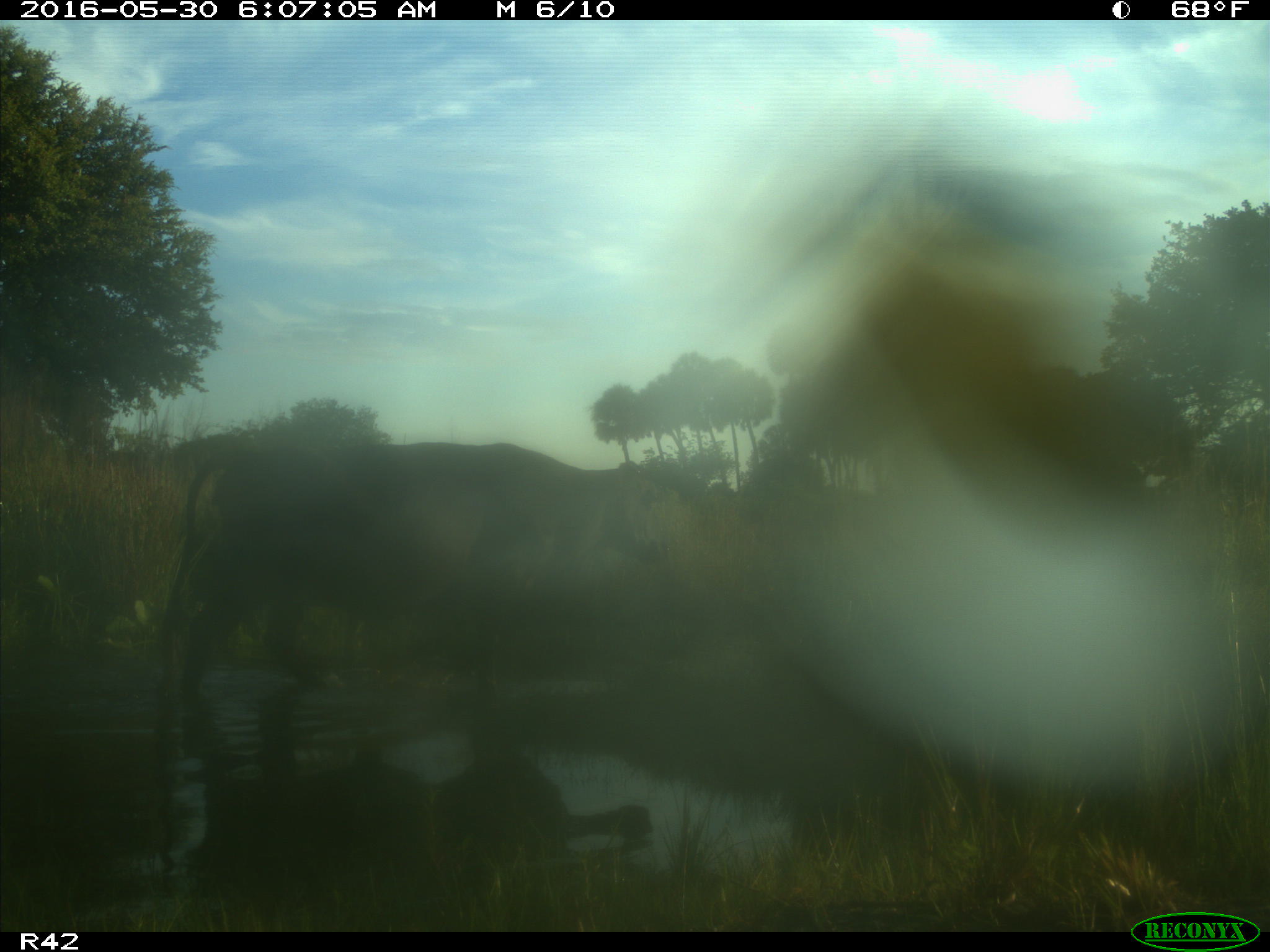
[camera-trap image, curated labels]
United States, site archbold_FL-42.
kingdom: Animalia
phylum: Chordata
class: Mammalia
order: Artiodactyla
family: Bovidae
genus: Bos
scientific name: Bos taurus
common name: domestic cow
Bos taurus (domestic cow).